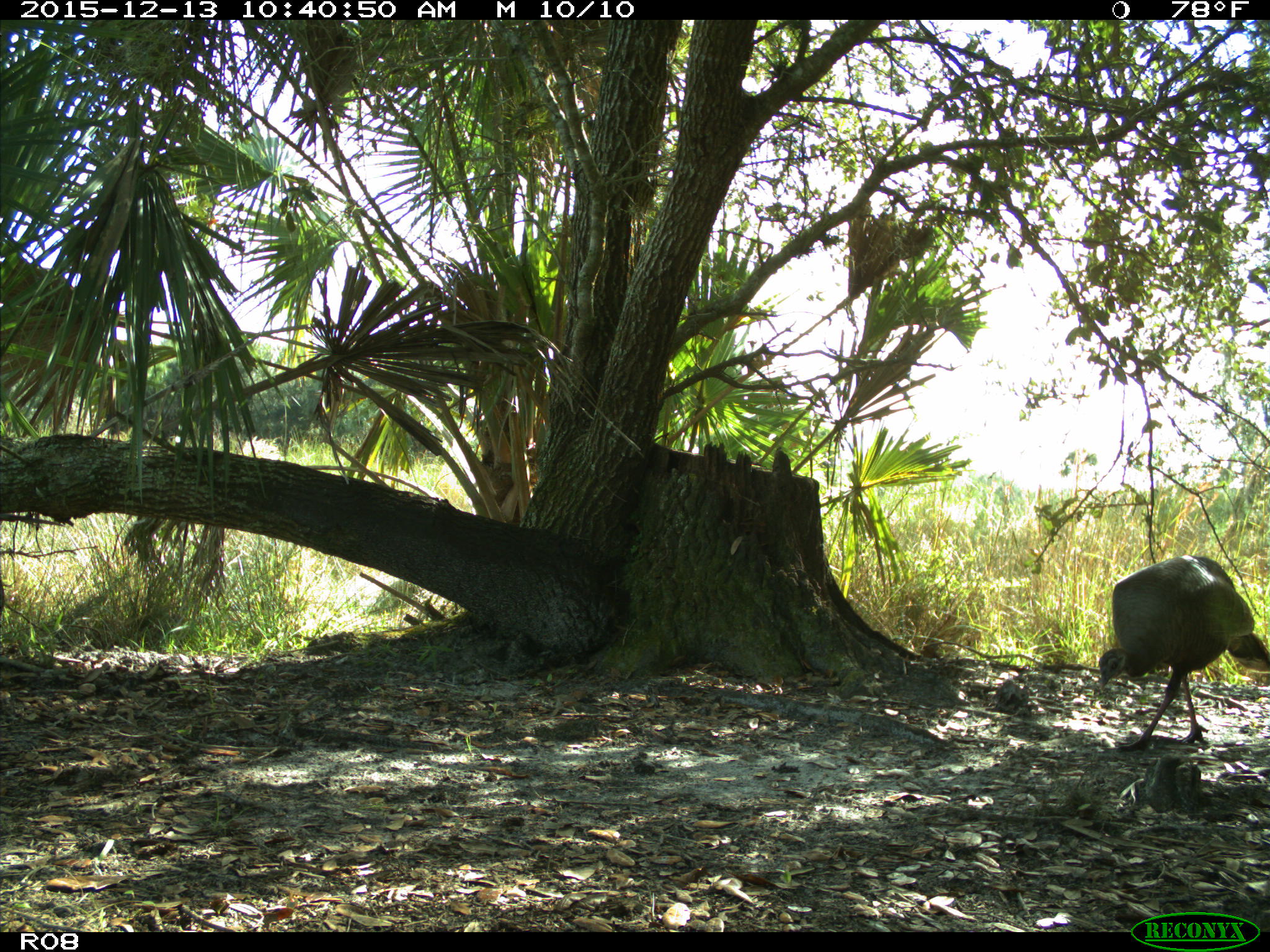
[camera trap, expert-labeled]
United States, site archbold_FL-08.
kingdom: Animalia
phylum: Chordata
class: Aves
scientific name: Aves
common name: birds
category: unidentified bird